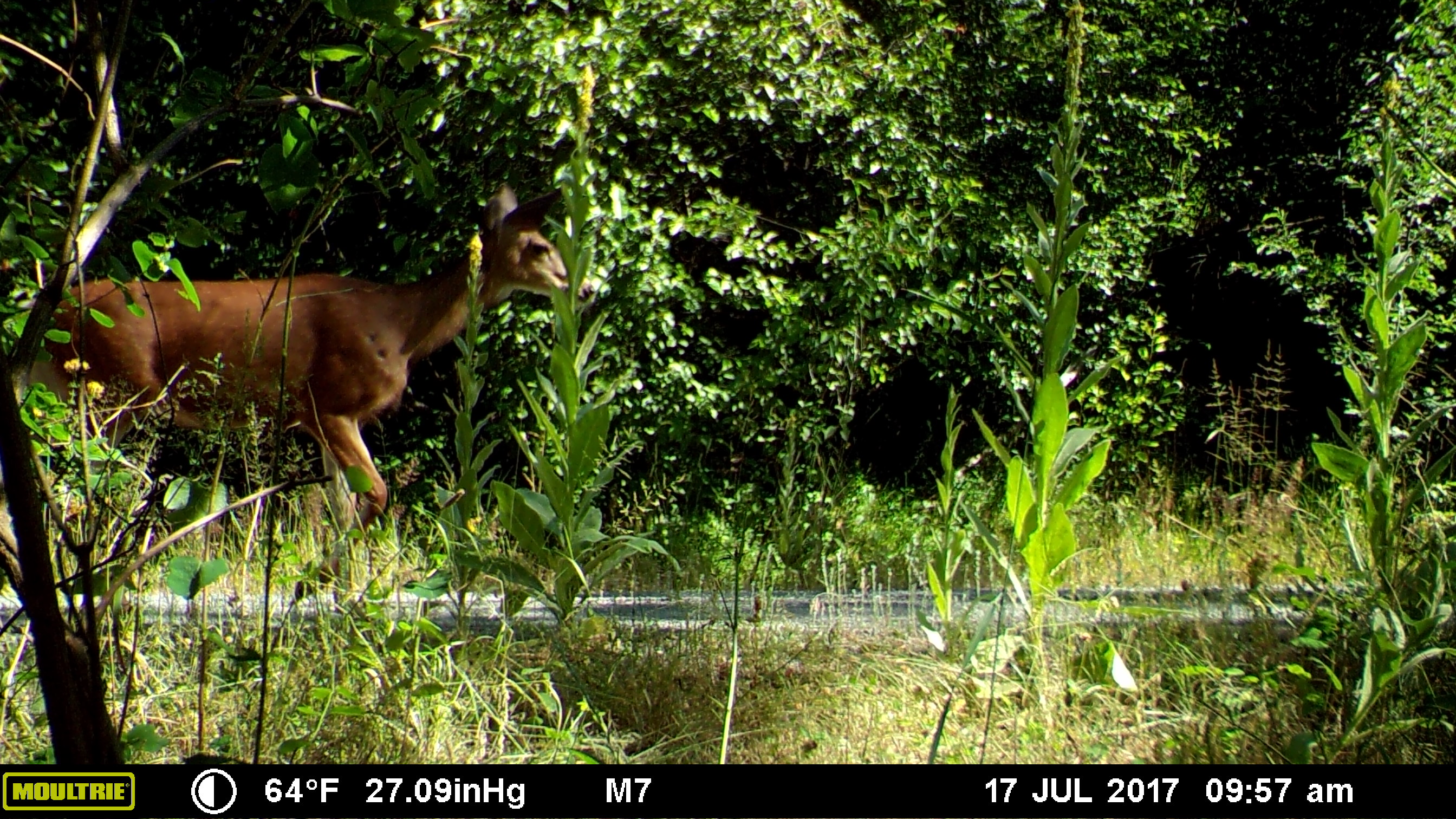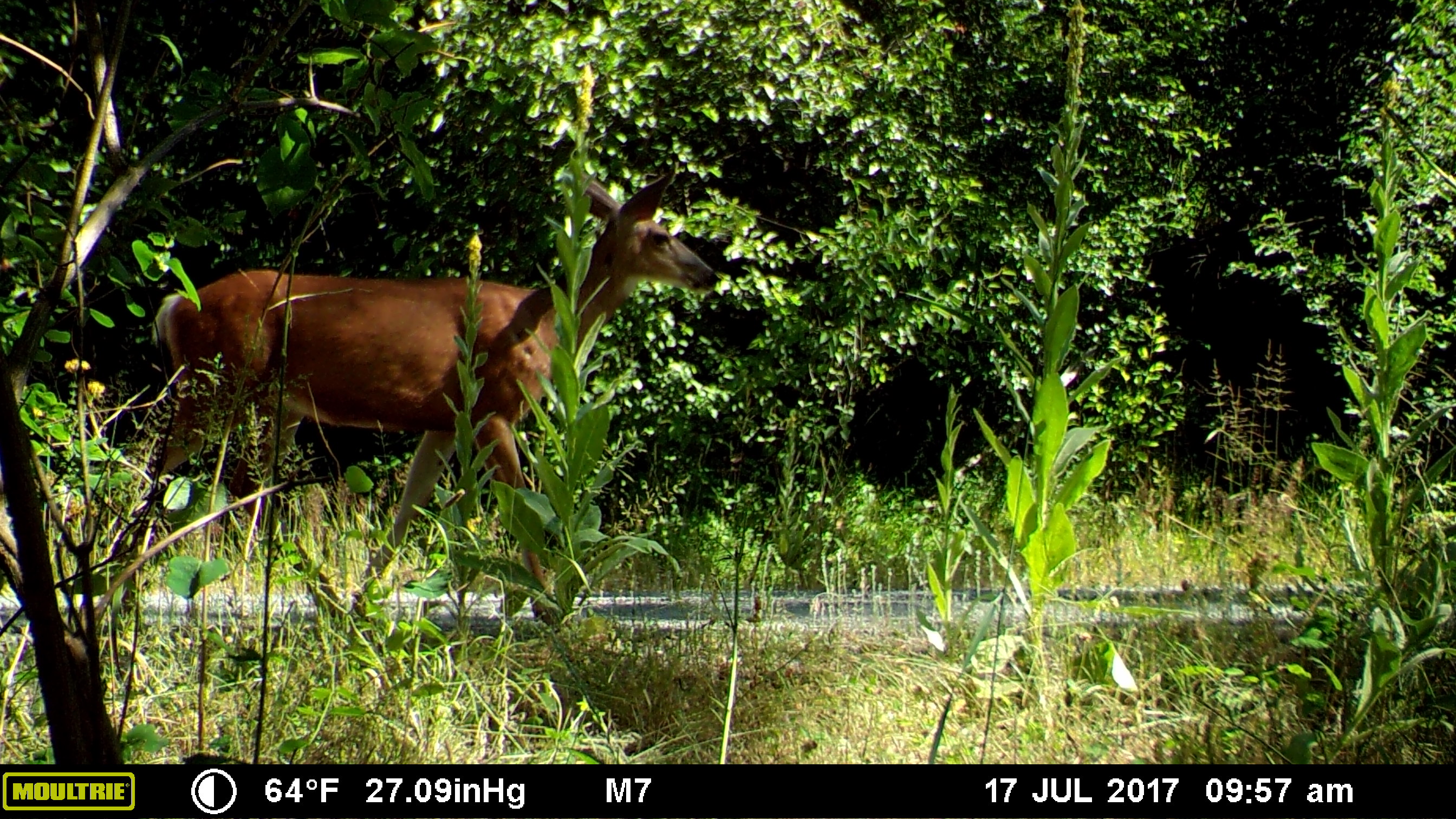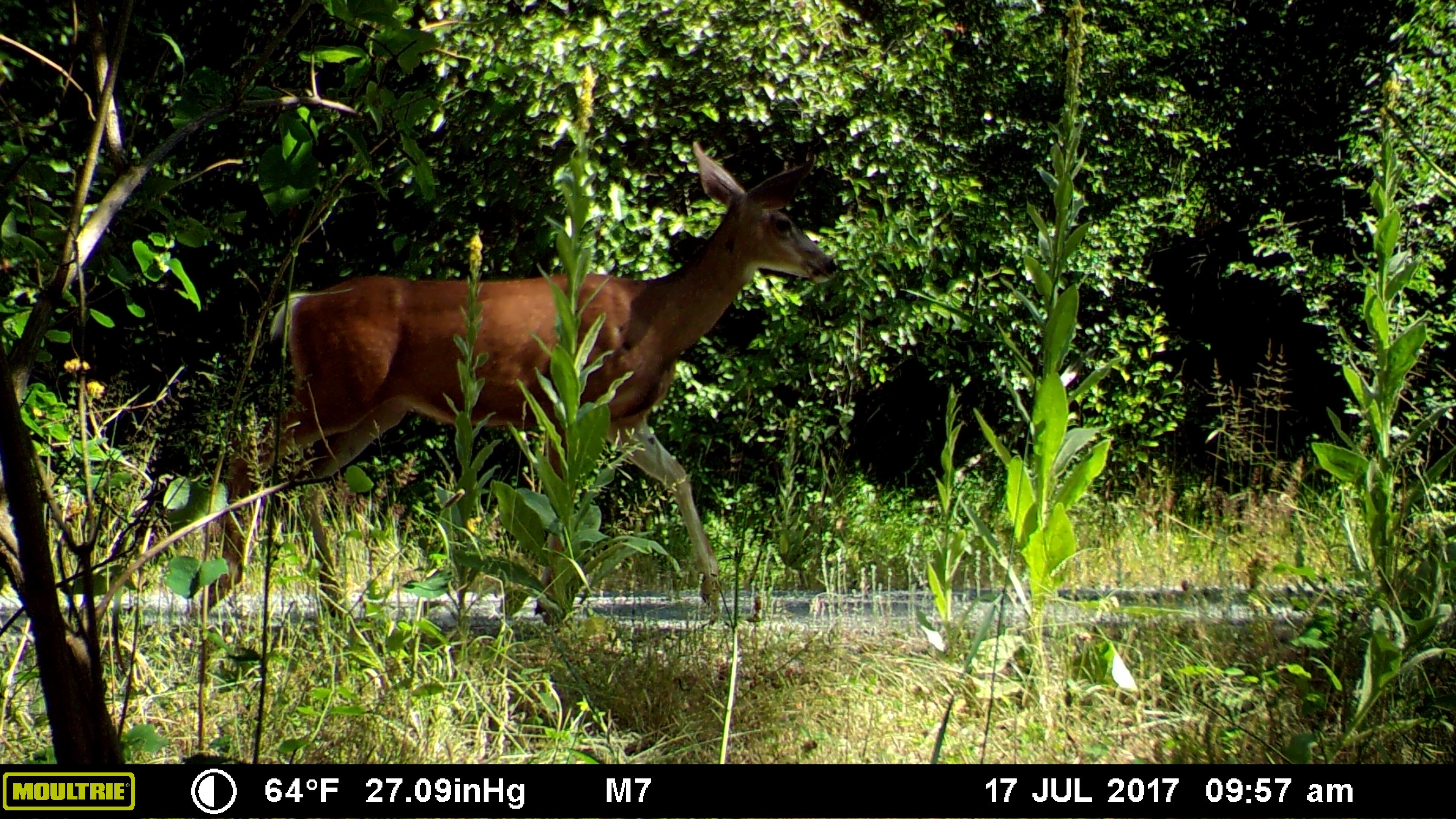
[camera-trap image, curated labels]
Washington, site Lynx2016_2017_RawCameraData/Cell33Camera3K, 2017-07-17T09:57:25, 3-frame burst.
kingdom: Animalia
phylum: Chordata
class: Mammalia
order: Artiodactyla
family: Cervidae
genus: Odocoileus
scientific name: Odocoileus hemionus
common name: mule deer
Odocoileus hemionus (mule deer). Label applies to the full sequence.